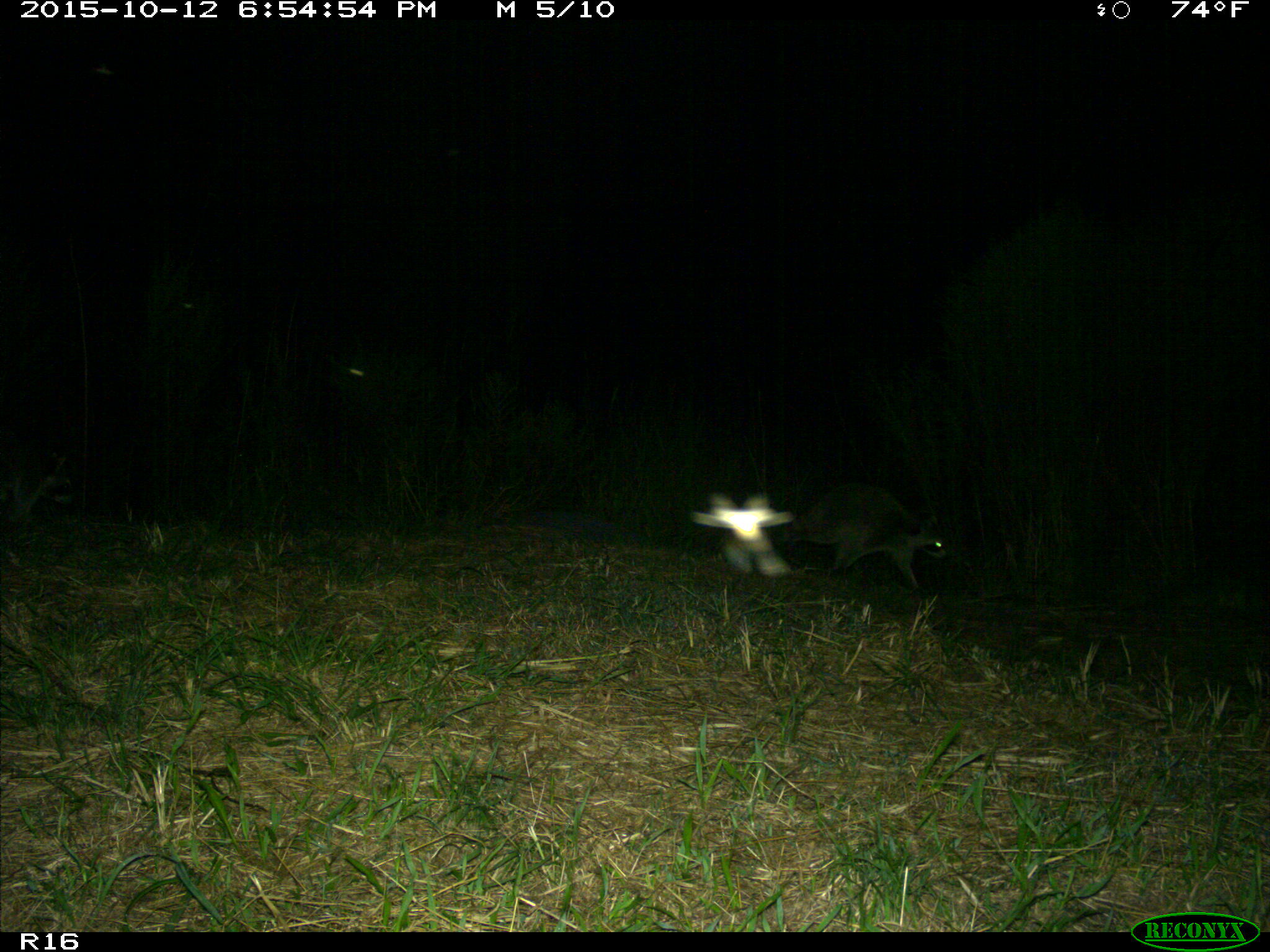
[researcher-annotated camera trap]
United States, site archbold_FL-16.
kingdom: Animalia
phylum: Chordata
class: Mammalia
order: Carnivora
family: Procyonidae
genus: Procyon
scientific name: Procyon lotor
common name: common raccoon